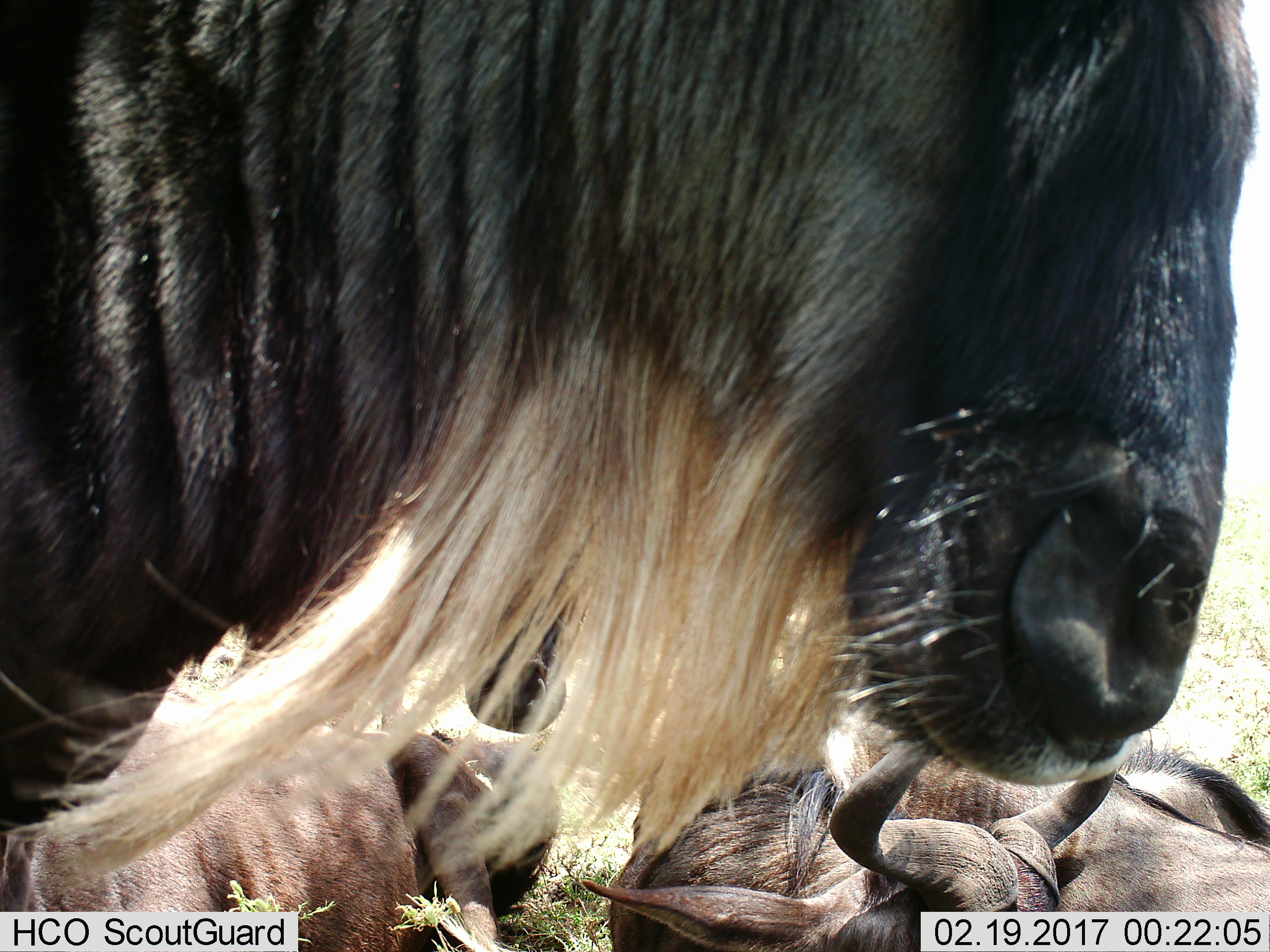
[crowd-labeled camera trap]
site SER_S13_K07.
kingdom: Animalia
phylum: Chordata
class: Mammalia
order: Artiodactyla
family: Bovidae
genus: Connochaetes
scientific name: Connochaetes taurinus taurinus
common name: blue wildebeest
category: wildebeestblue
Wildebeestblue (blue wildebeest) (Connochaetes taurinus taurinus), count 5. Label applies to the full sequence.